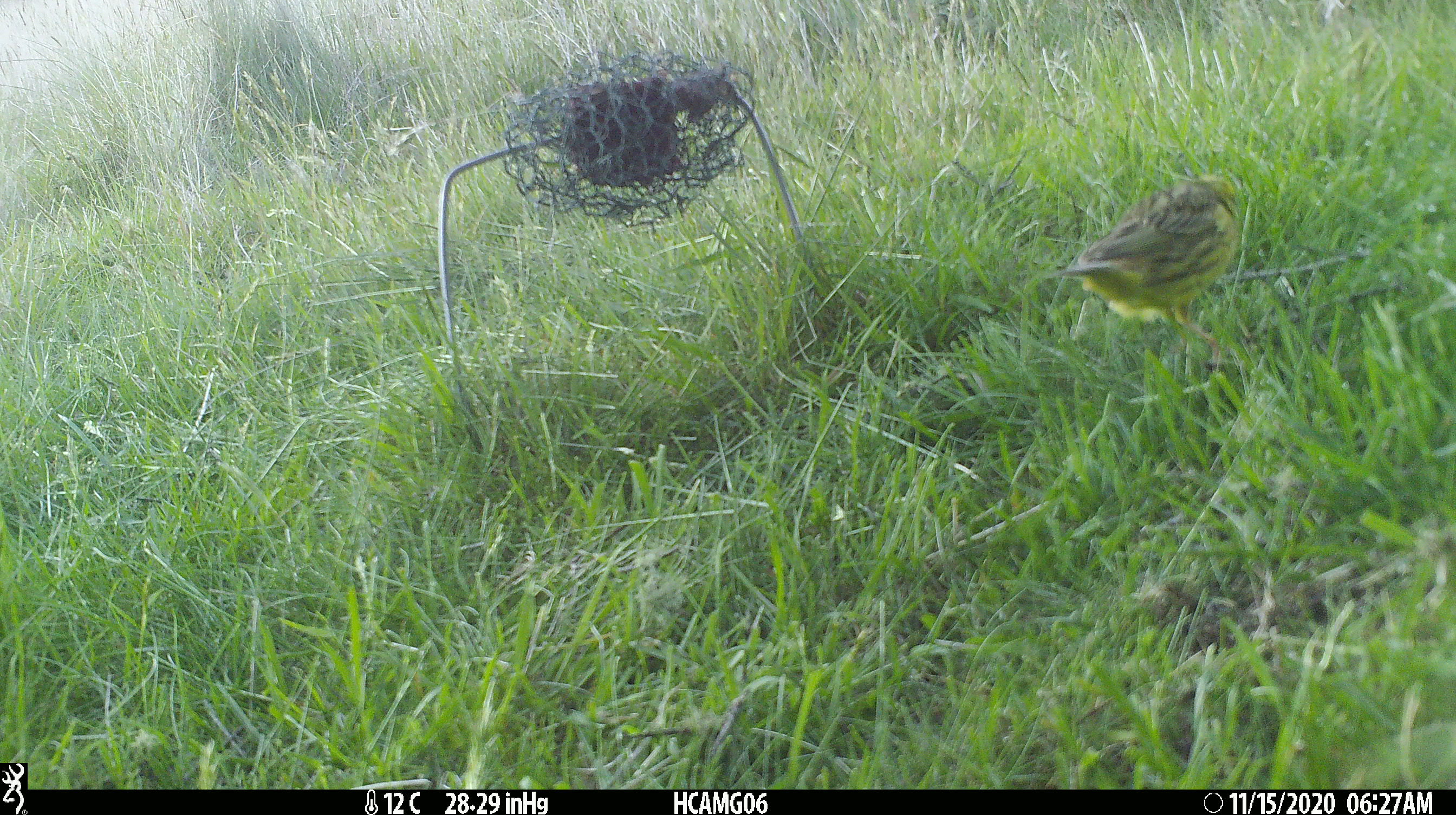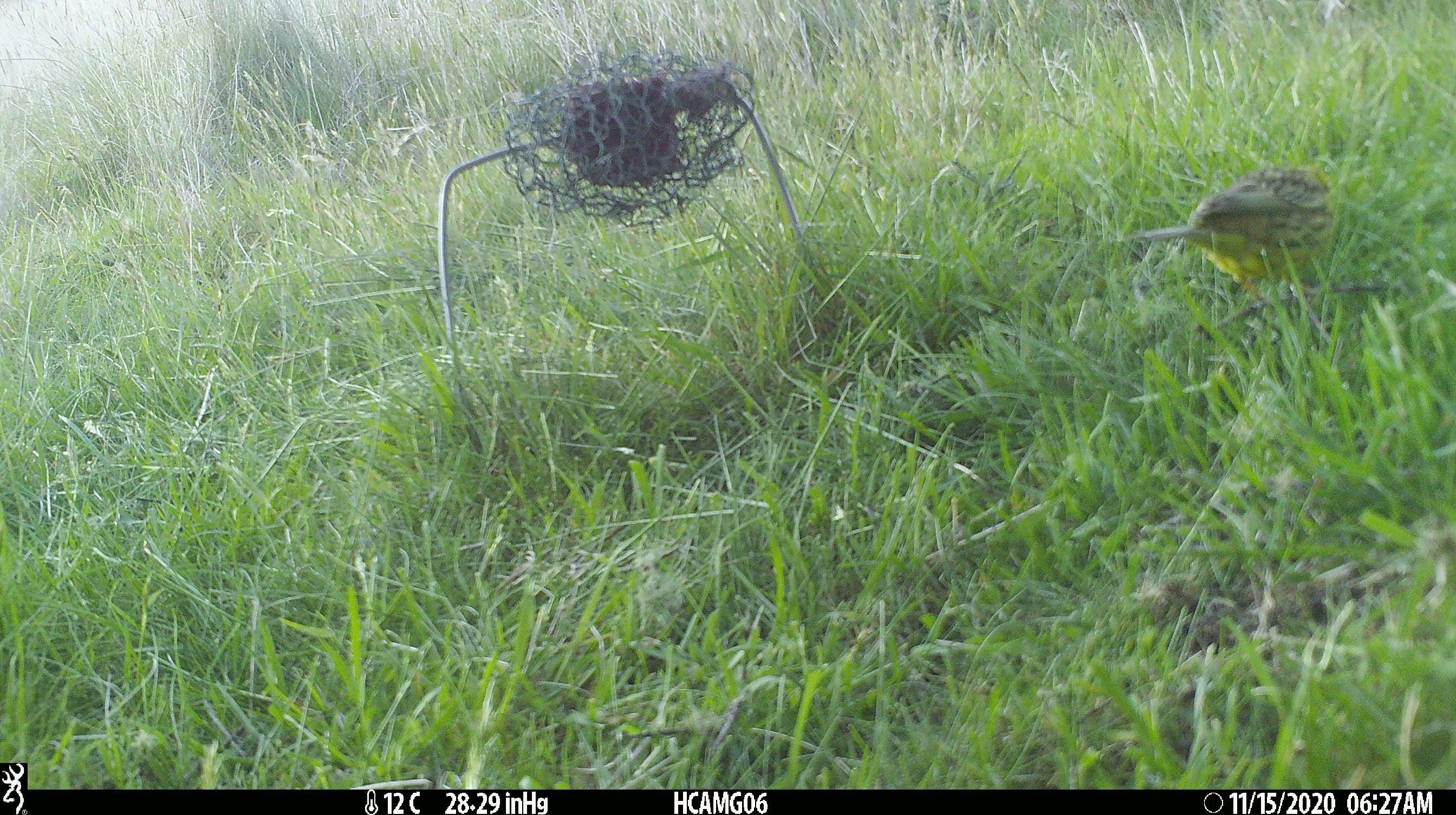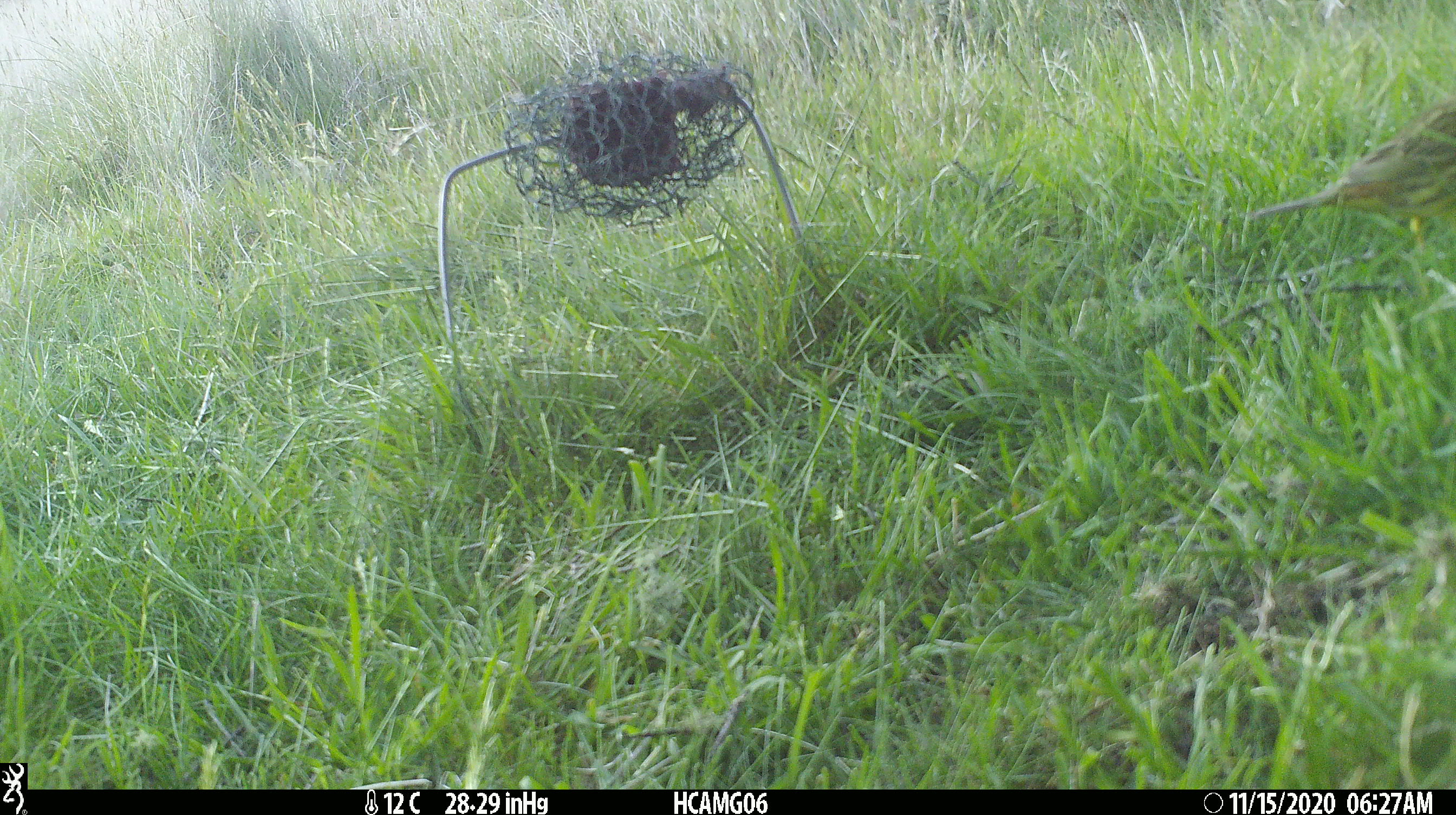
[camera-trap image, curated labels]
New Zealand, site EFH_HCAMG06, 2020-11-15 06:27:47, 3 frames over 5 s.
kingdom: Animalia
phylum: Chordata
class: Aves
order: Passeriformes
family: Emberizidae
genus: Emberiza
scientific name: Emberiza citrinella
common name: yellowhammer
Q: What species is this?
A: Yellowhammer (Emberiza citrinella).